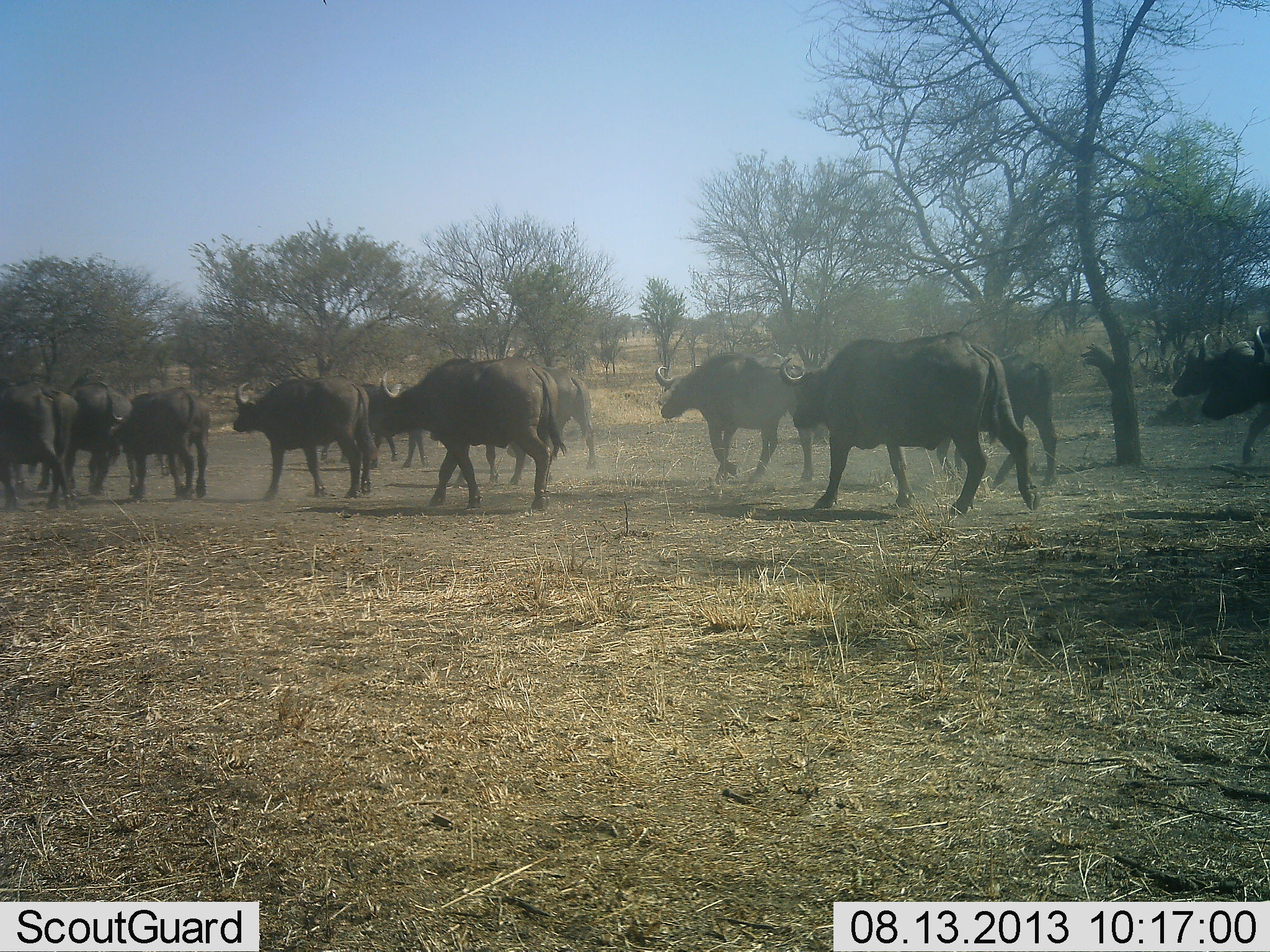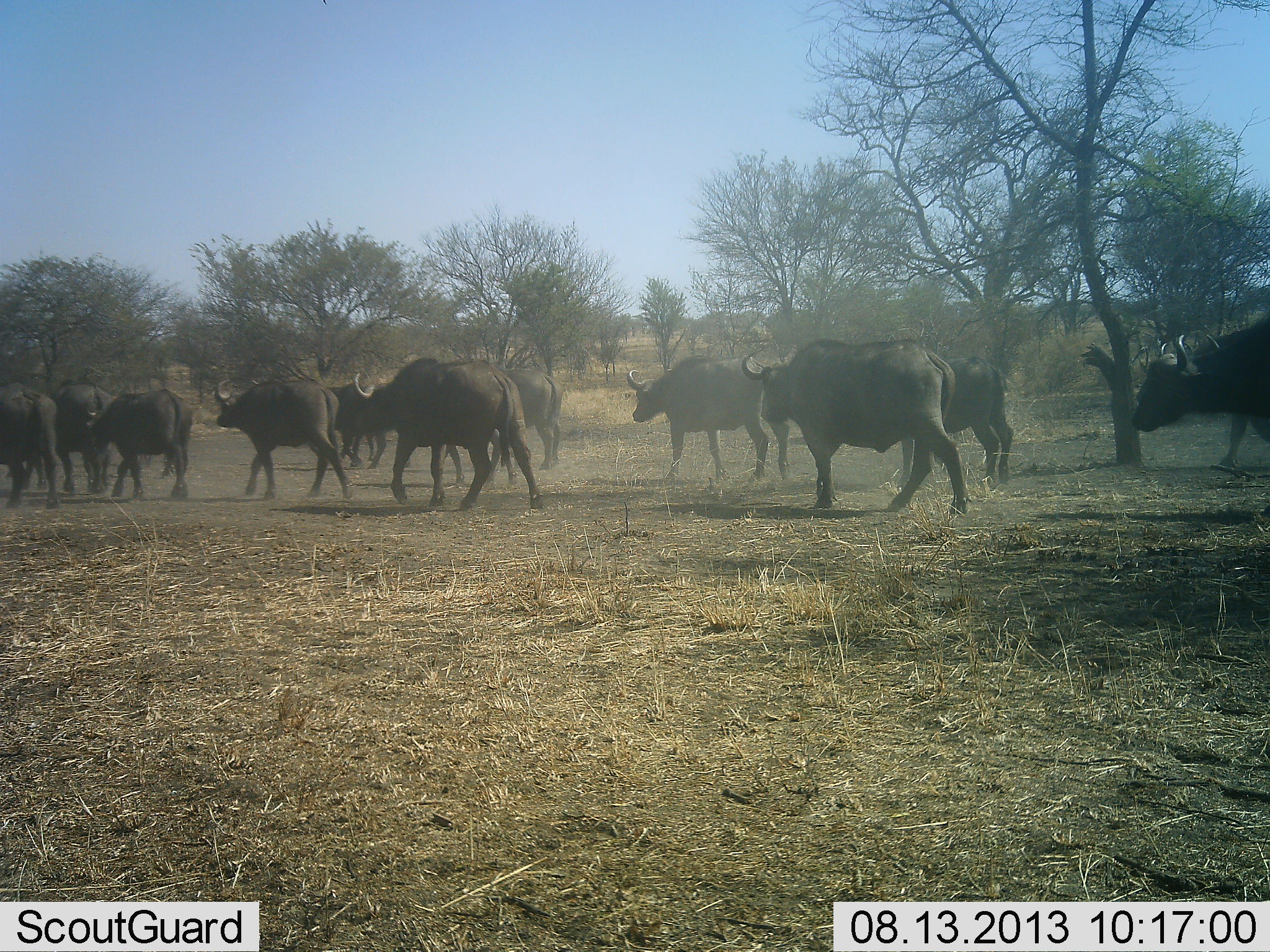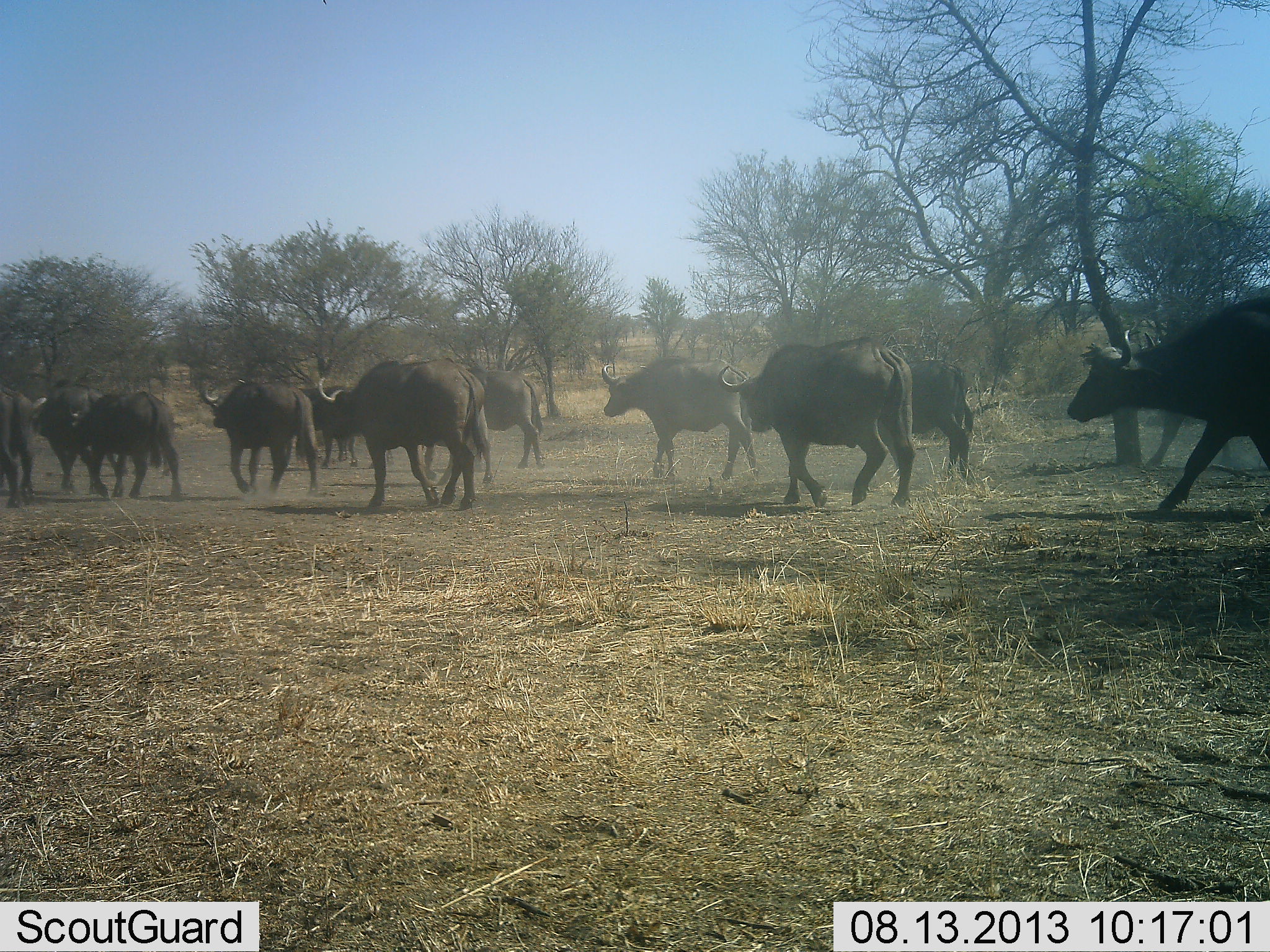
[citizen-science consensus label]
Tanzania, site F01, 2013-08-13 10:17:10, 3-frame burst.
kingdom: Animalia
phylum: Chordata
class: Mammalia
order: Artiodactyla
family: Bovidae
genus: Syncerus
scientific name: Syncerus caffer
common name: cape buffalo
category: buffalo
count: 11-50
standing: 0%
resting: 0%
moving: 100%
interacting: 0%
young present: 4%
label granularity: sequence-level